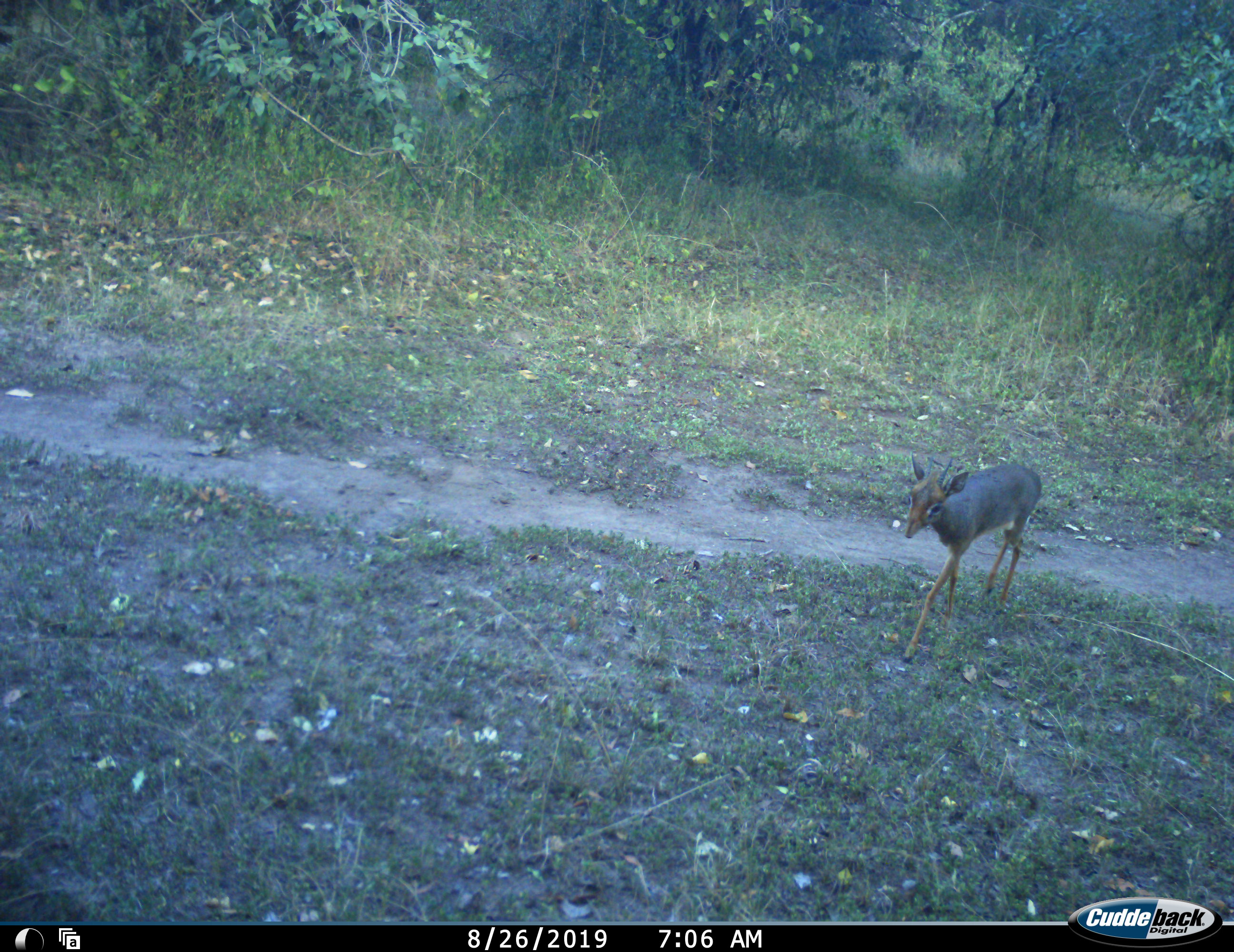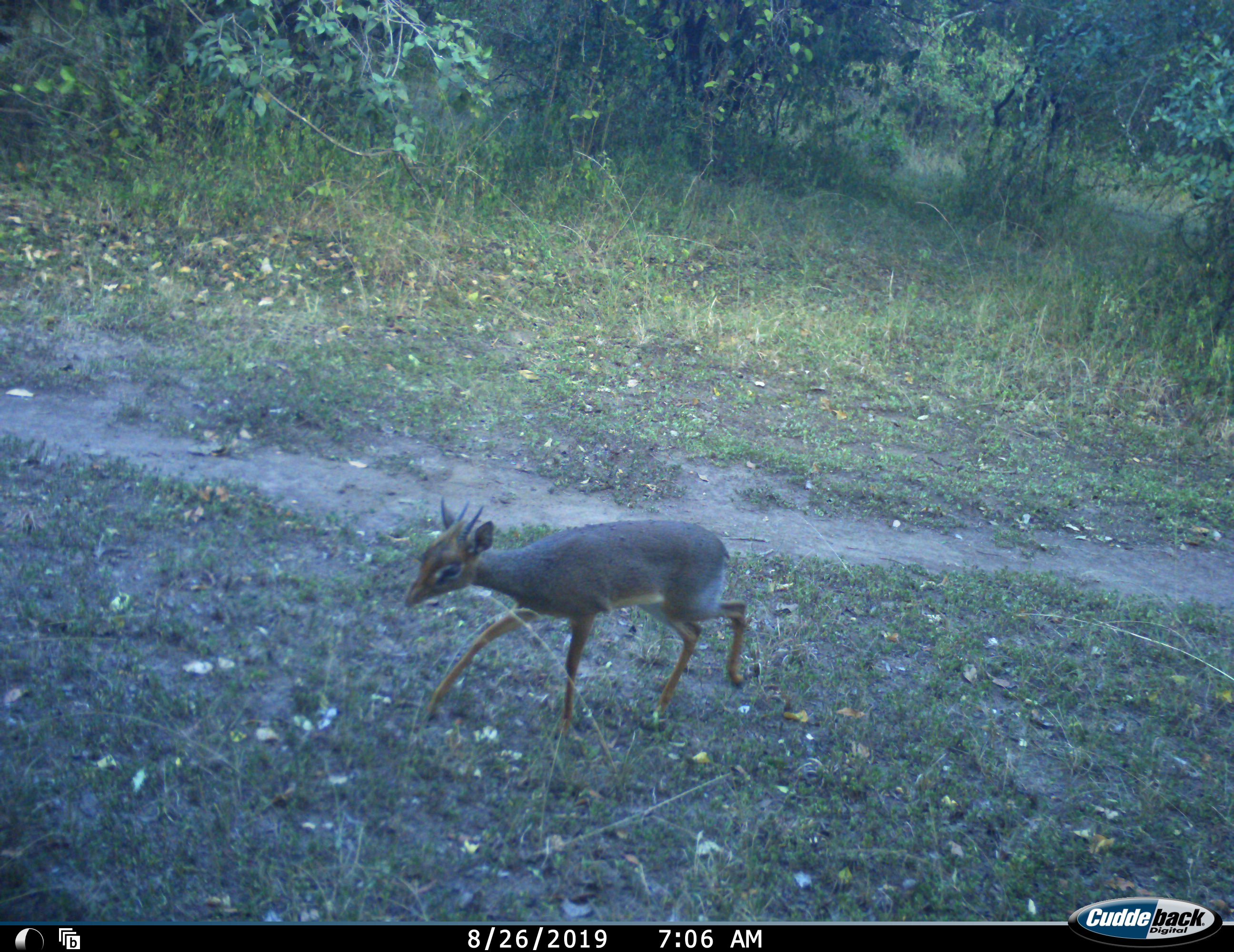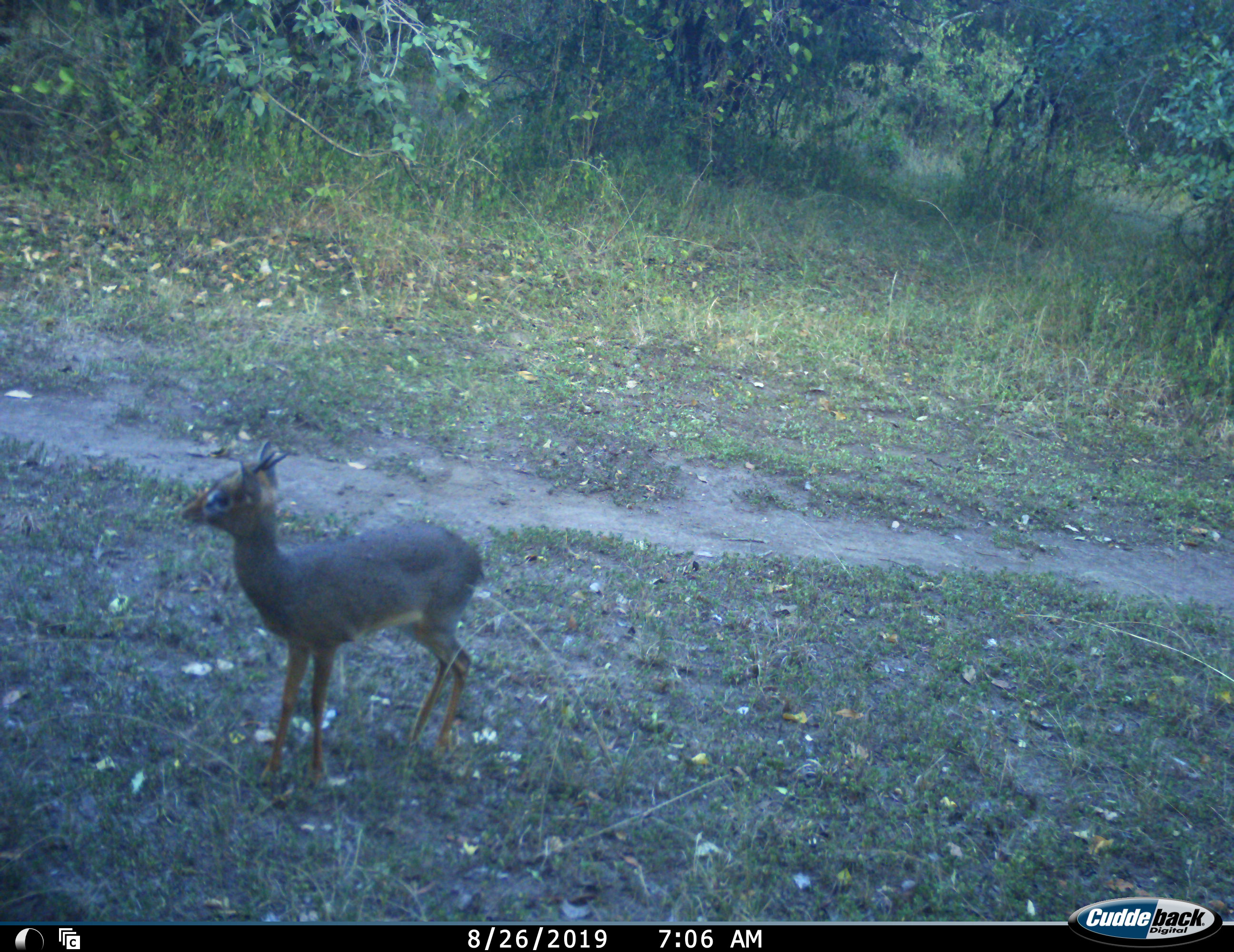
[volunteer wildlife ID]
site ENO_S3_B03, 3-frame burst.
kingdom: Animalia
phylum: Chordata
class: Mammalia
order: Artiodactyla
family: Bovidae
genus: Madoqua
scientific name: Madoqua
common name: dik-dik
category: dikdik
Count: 1.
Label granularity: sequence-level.